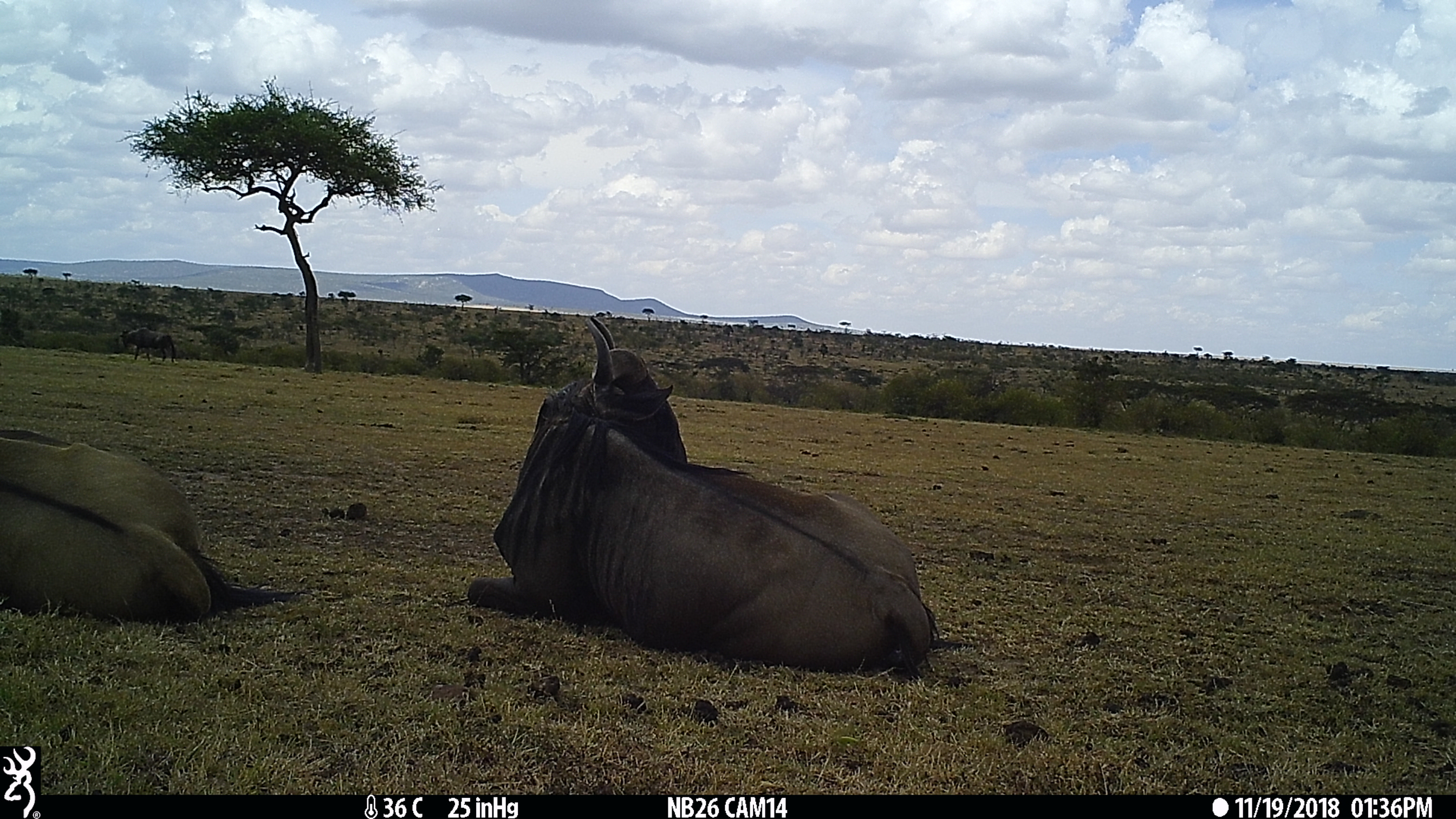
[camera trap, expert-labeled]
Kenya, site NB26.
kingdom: Animalia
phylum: Chordata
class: Mammalia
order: Artiodactyla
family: Bovidae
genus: Connochaetes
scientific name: Connochaetes taurinus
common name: blue wildebeest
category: wildebeest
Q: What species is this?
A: Wildebeest (blue wildebeest) (Connochaetes taurinus).